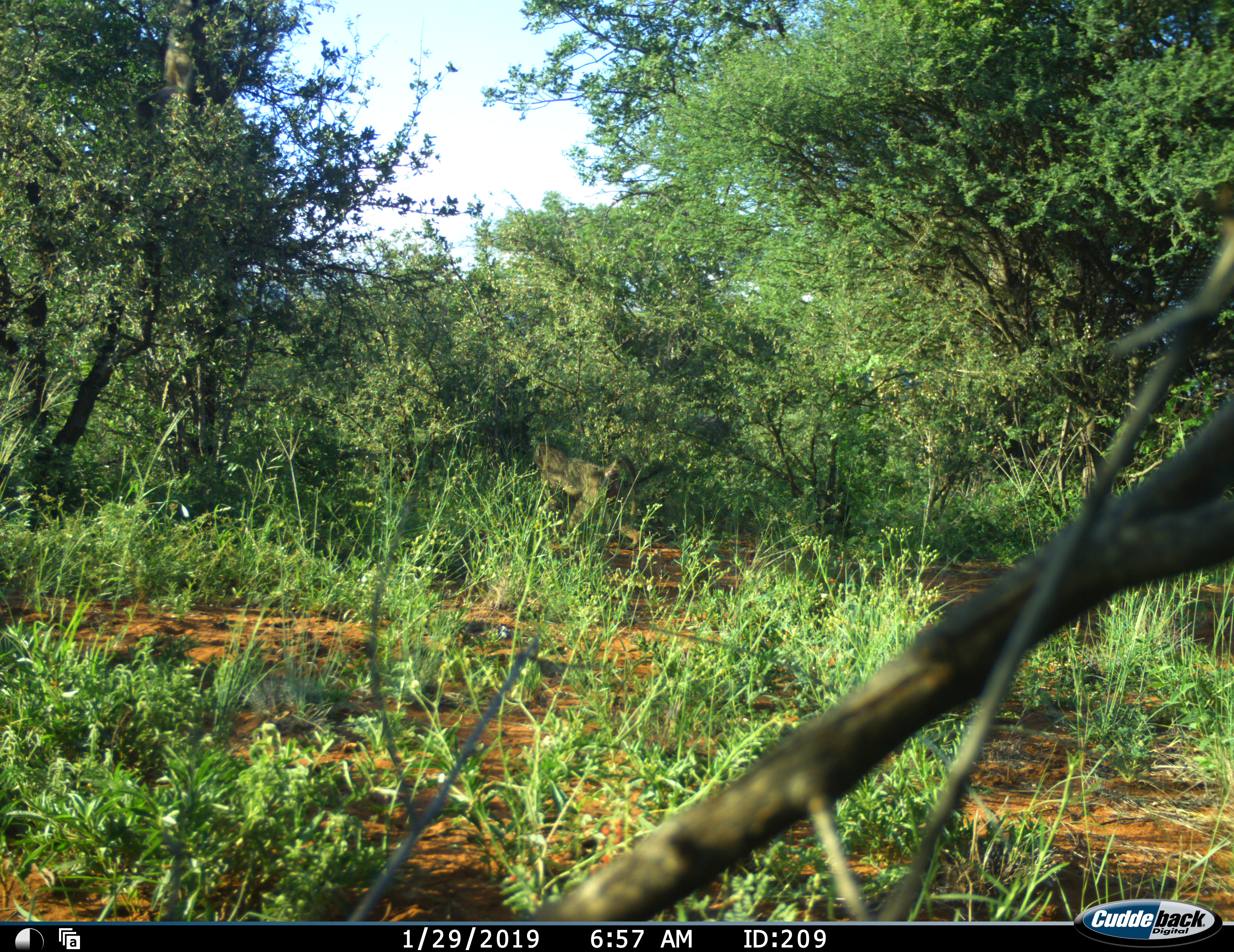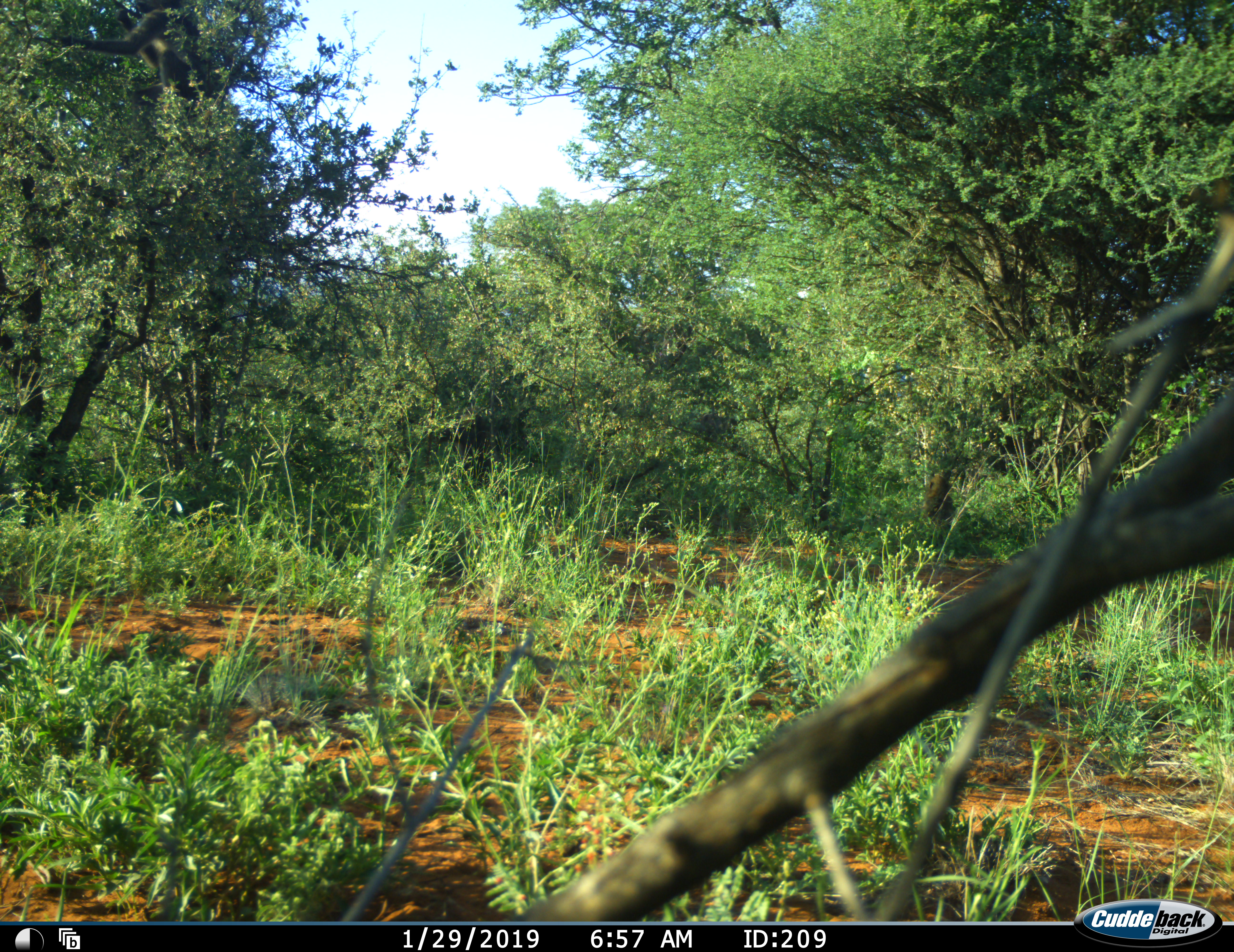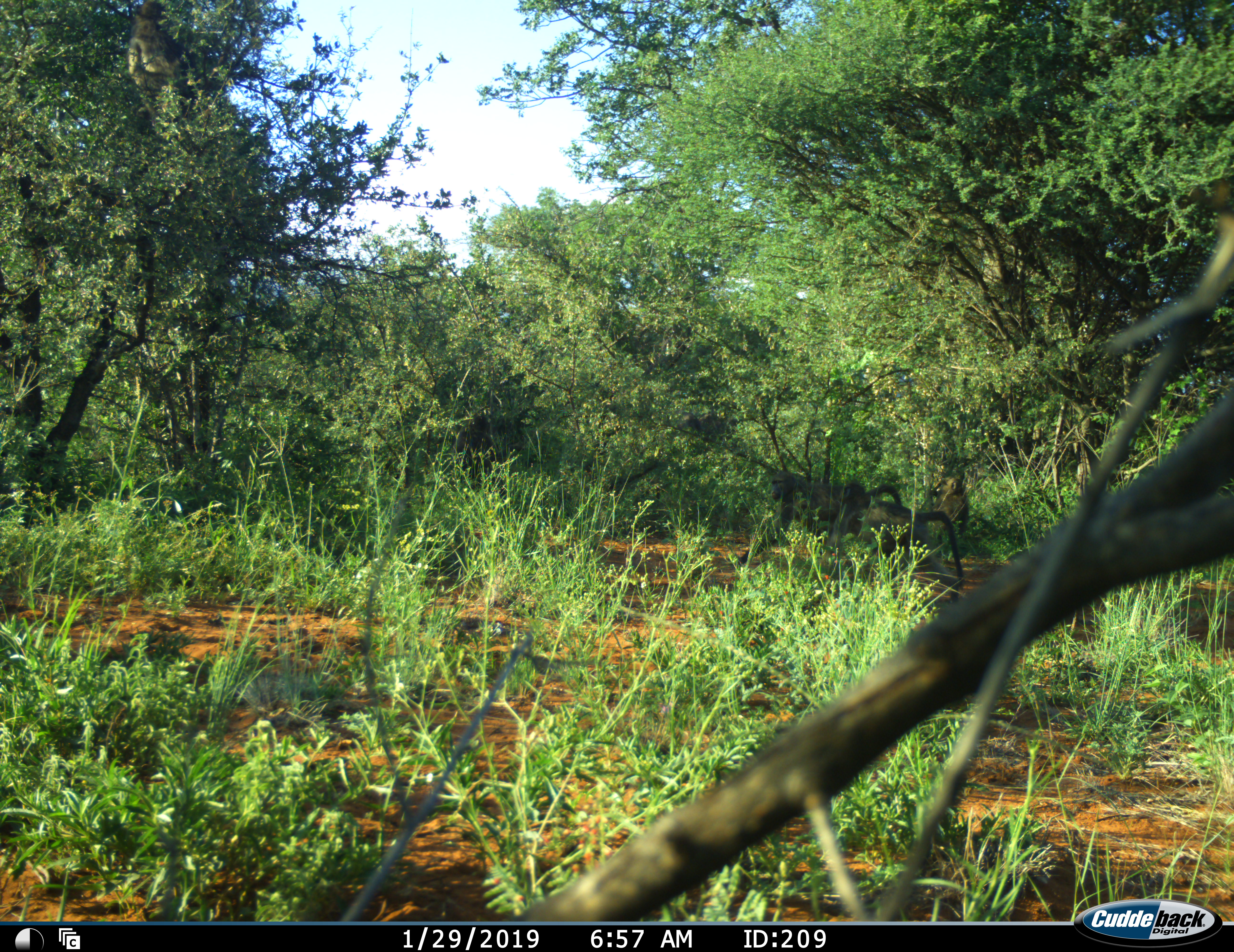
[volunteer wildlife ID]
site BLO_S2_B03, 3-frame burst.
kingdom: Animalia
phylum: Chordata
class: Mammalia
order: Primates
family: Cercopithecidae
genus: Papio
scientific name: Papio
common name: baboon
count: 3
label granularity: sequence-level